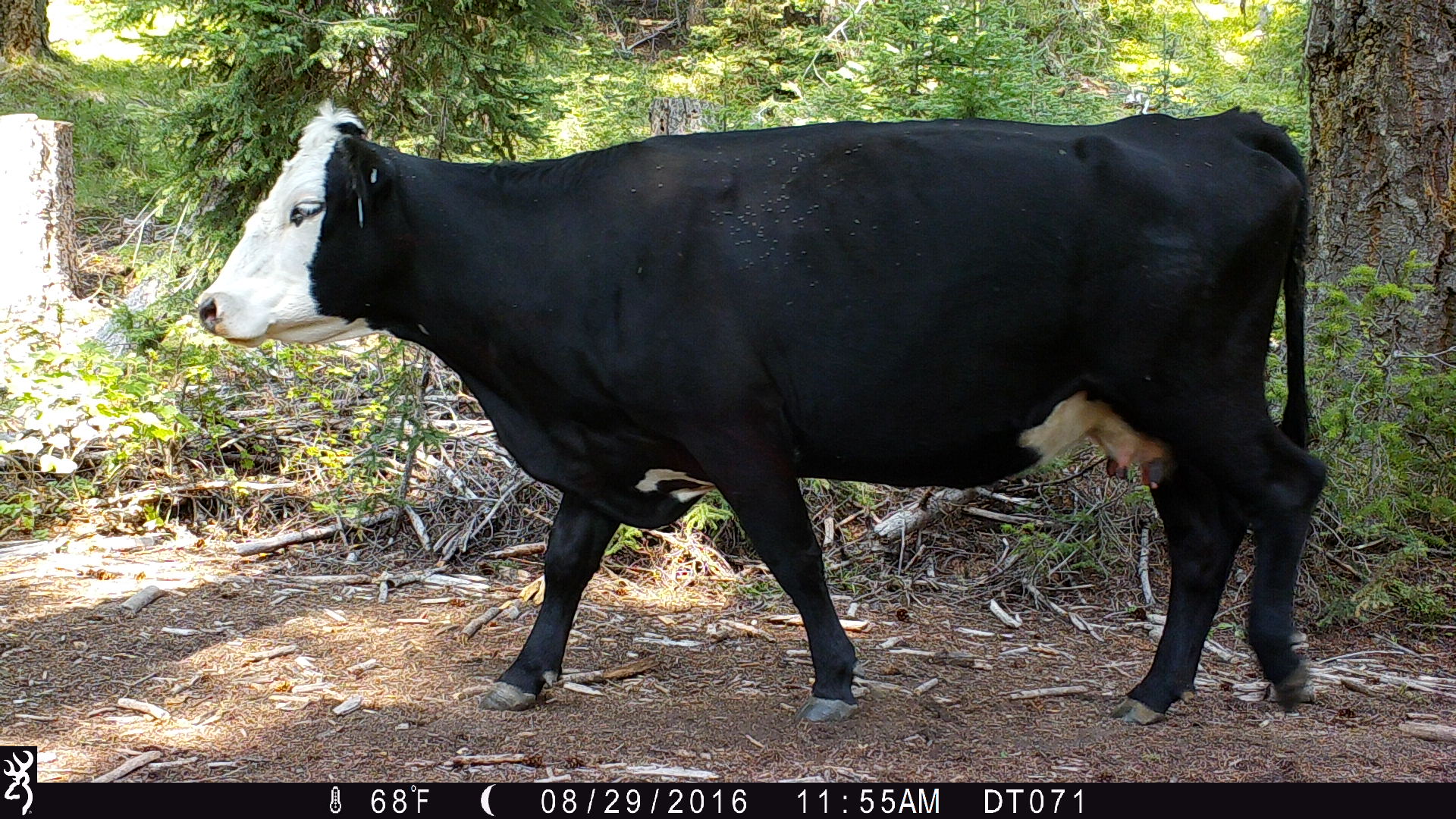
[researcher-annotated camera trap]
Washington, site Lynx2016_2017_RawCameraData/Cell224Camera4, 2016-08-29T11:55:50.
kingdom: Animalia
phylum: Chordata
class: Mammalia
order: Artiodactyla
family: Bovidae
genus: Bos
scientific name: Bos taurus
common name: domestic cattle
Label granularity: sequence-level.